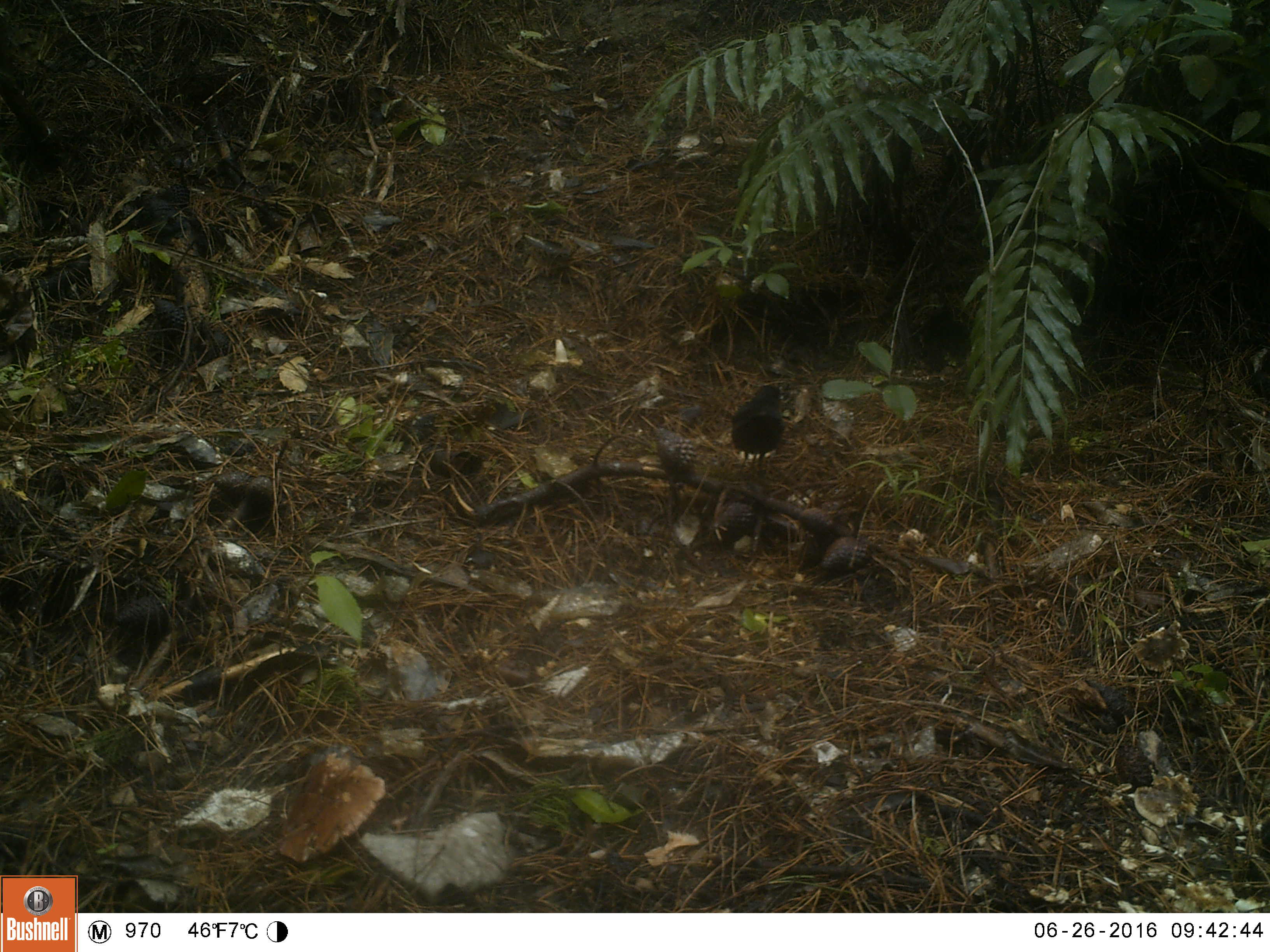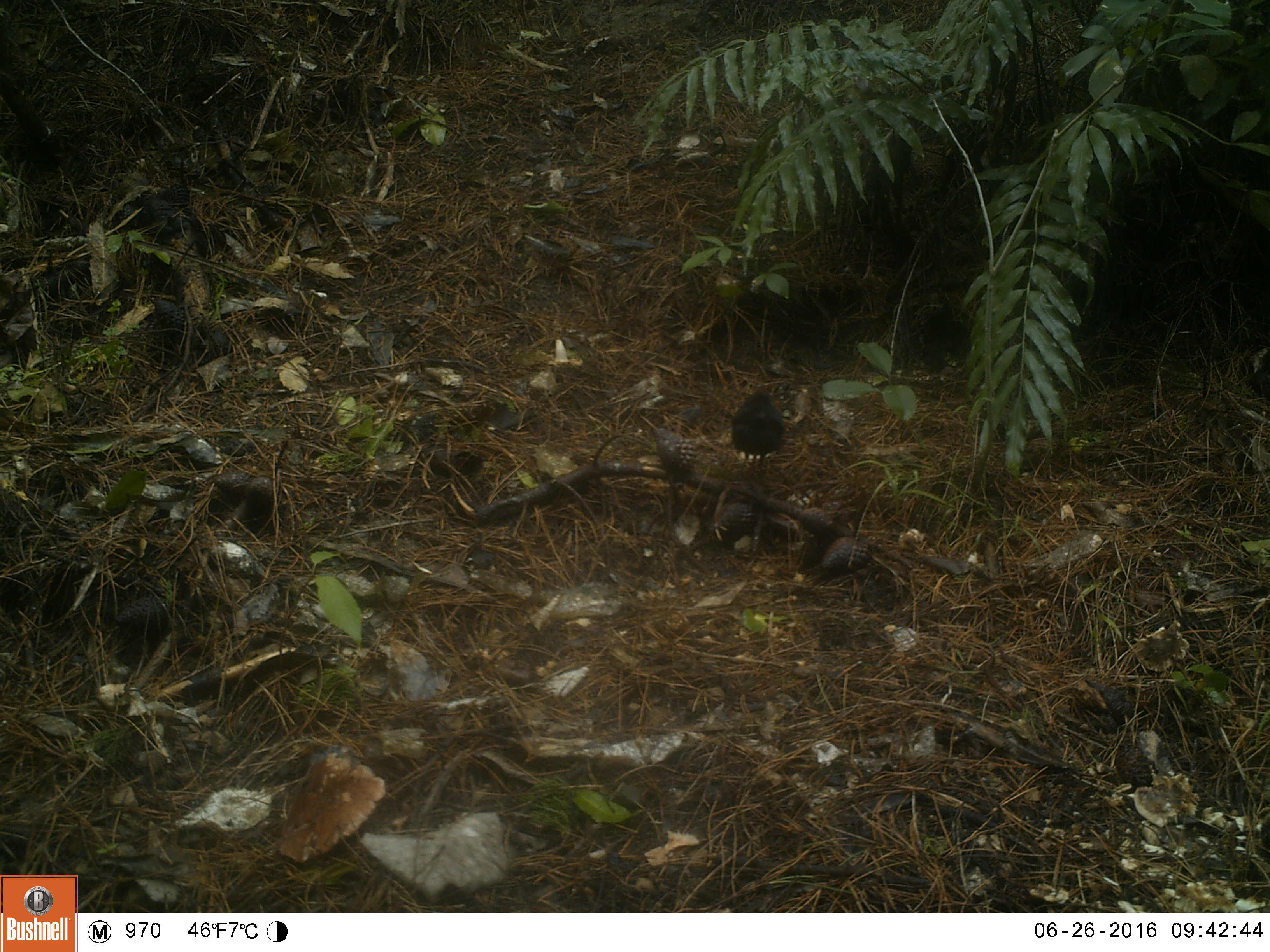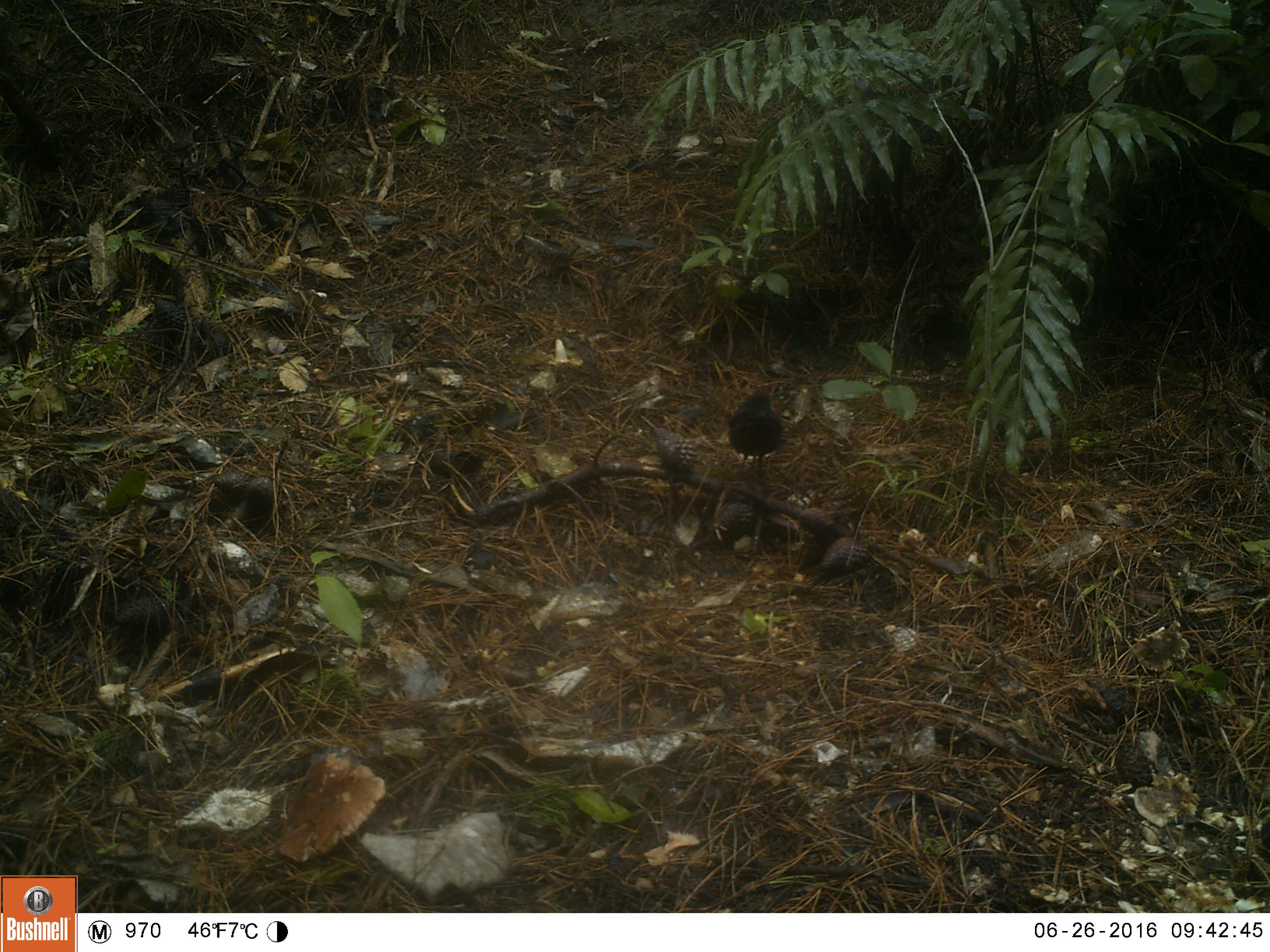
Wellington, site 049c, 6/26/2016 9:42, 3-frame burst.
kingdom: Animalia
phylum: Chordata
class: Aves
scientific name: Aves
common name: bird